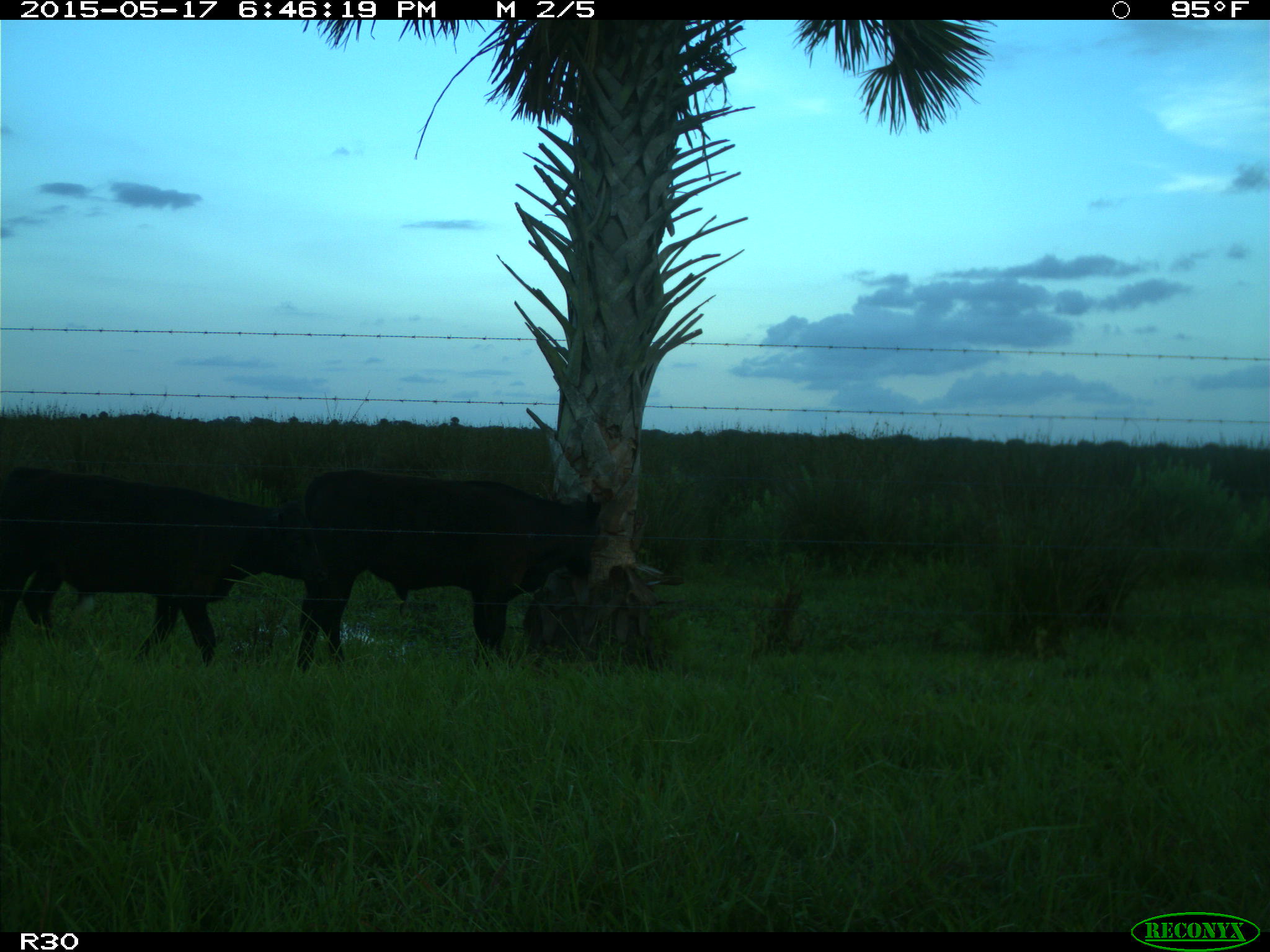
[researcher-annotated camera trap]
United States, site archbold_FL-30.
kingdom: Animalia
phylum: Chordata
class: Mammalia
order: Artiodactyla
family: Bovidae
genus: Bos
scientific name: Bos taurus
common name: domestic cow